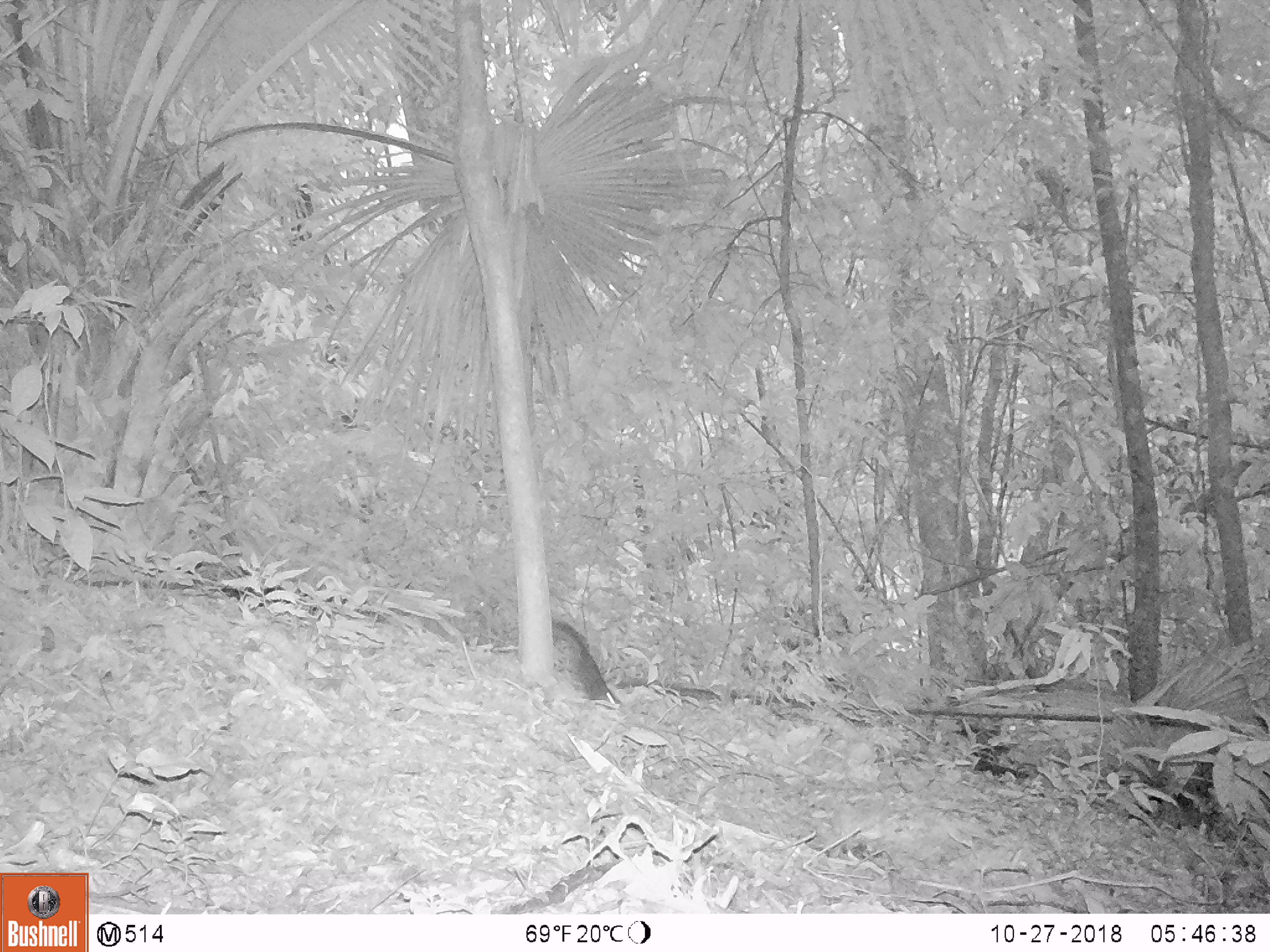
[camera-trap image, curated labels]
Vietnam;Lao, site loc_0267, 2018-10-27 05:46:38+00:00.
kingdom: Animalia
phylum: Chordata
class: Mammalia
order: Rodentia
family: Sciuridae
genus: Dremomys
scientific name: Dremomys rufigenis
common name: red-cheeked squirrel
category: red cheeked squirrel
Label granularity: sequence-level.